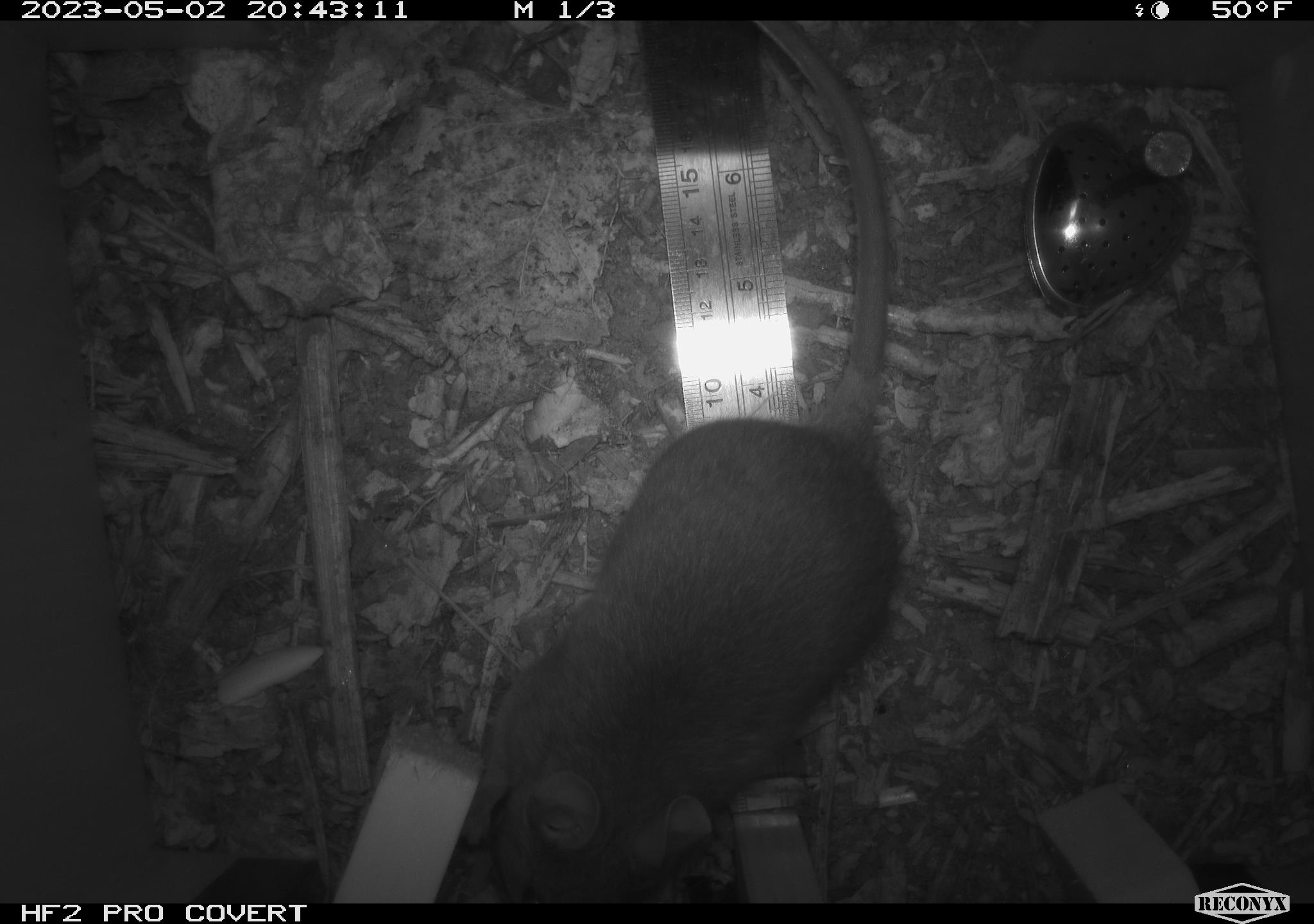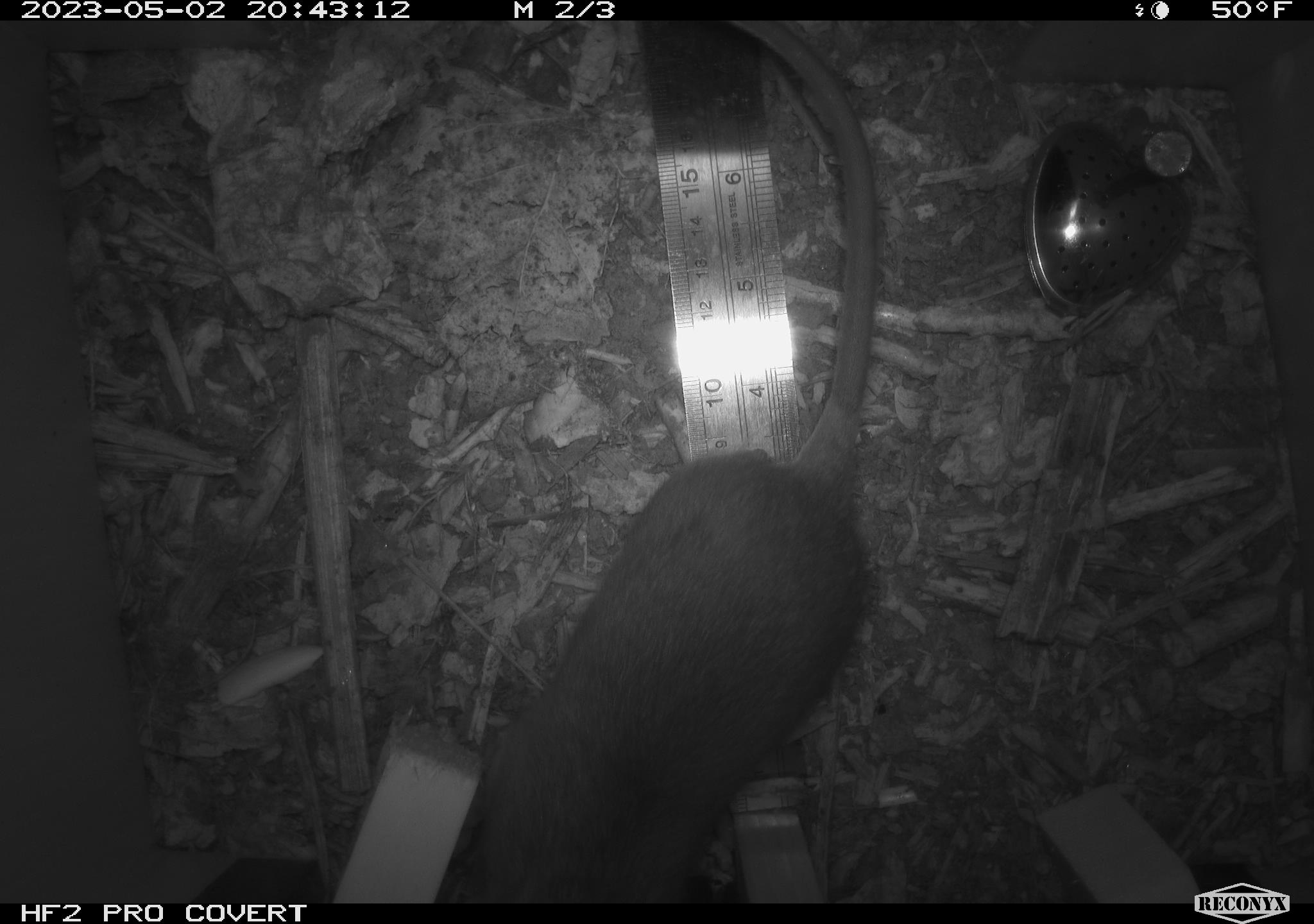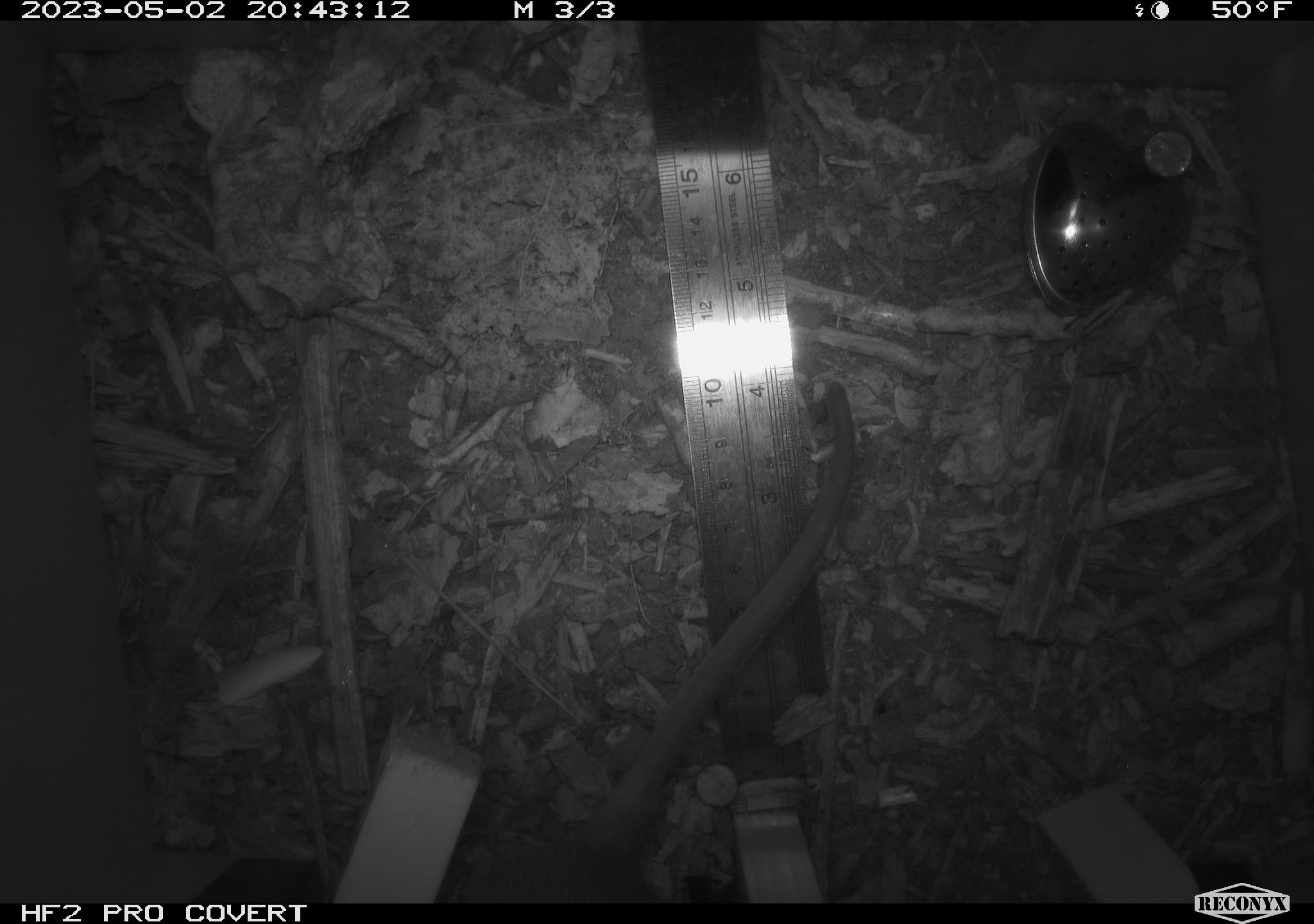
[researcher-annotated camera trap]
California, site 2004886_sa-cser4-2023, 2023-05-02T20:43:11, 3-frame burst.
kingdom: Animalia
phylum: Chordata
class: Mammalia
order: Rodentia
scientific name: Rodentia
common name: woodrat or rat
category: woodrat or rat species